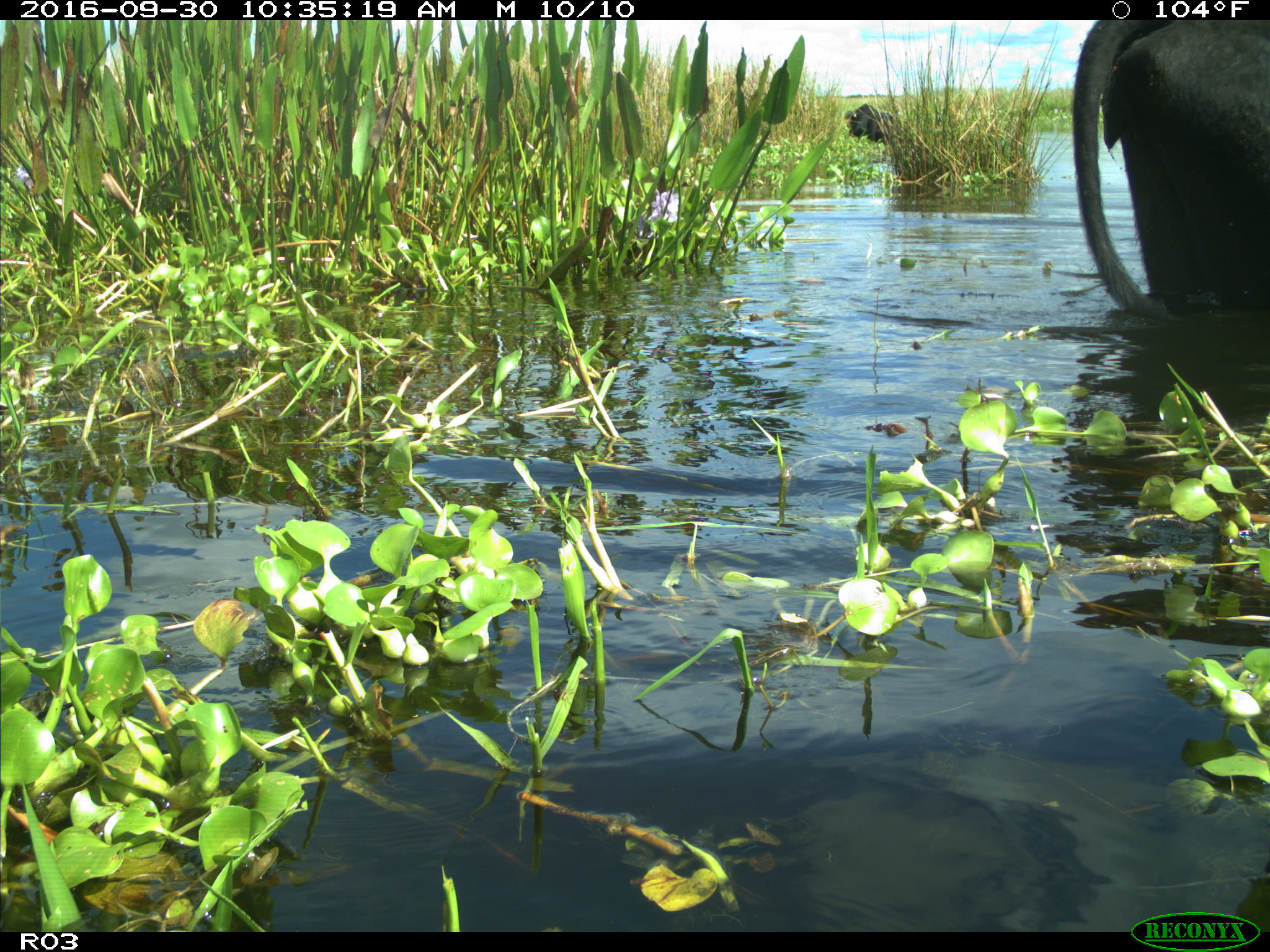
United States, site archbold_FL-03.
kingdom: Animalia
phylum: Chordata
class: Mammalia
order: Artiodactyla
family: Bovidae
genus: Bos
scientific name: Bos taurus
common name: domestic cow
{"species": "Bos taurus (domestic cow)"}